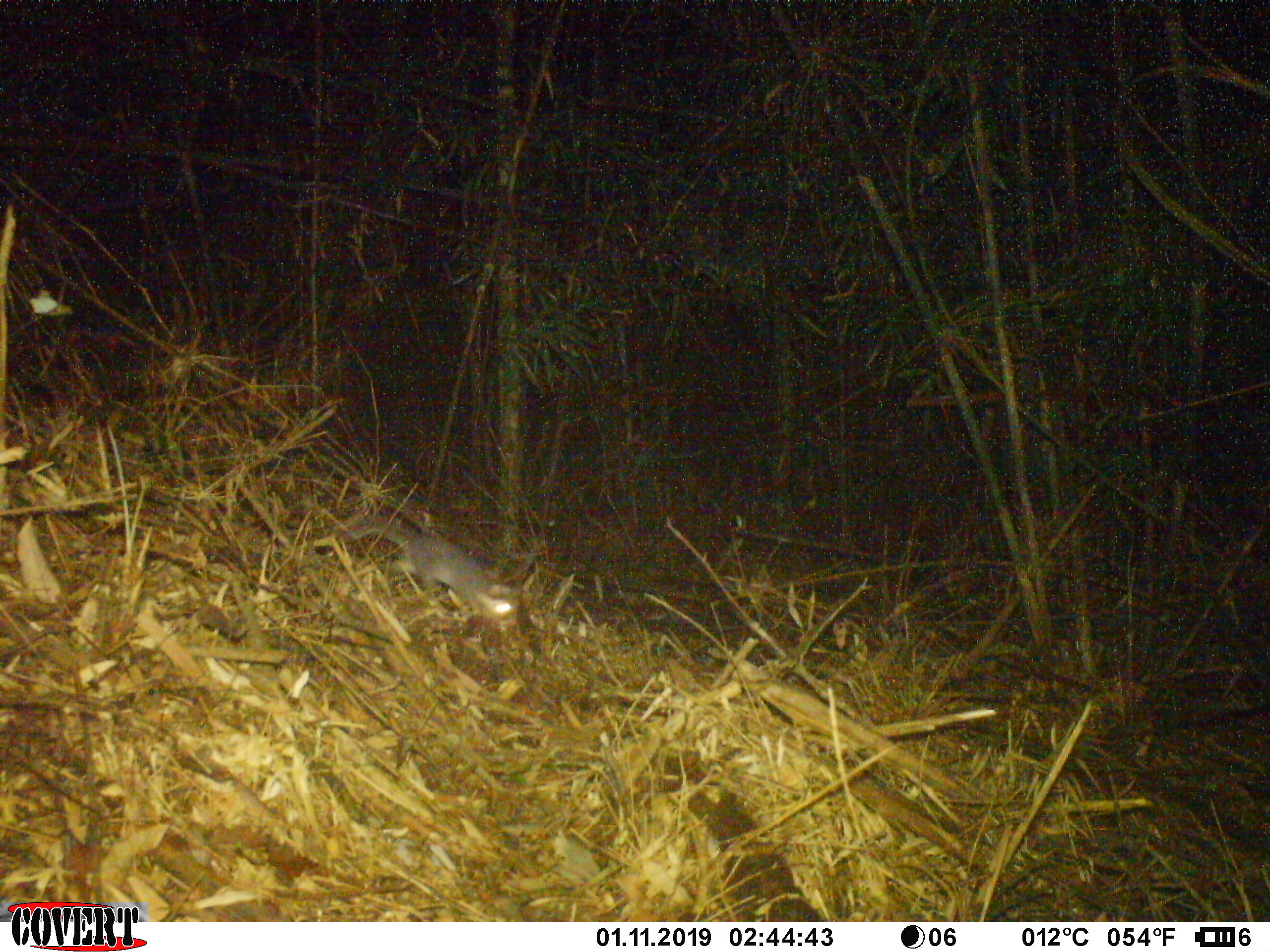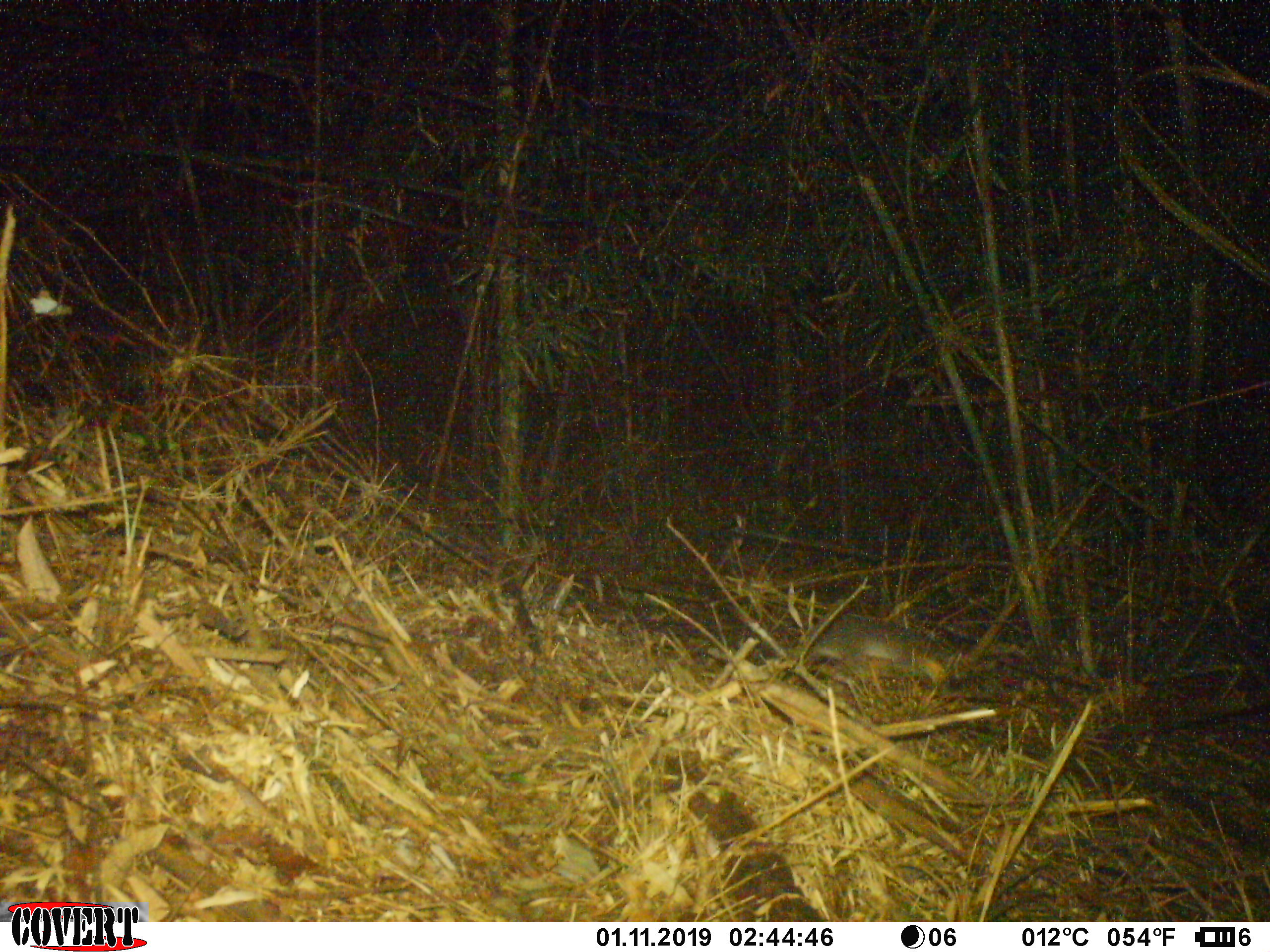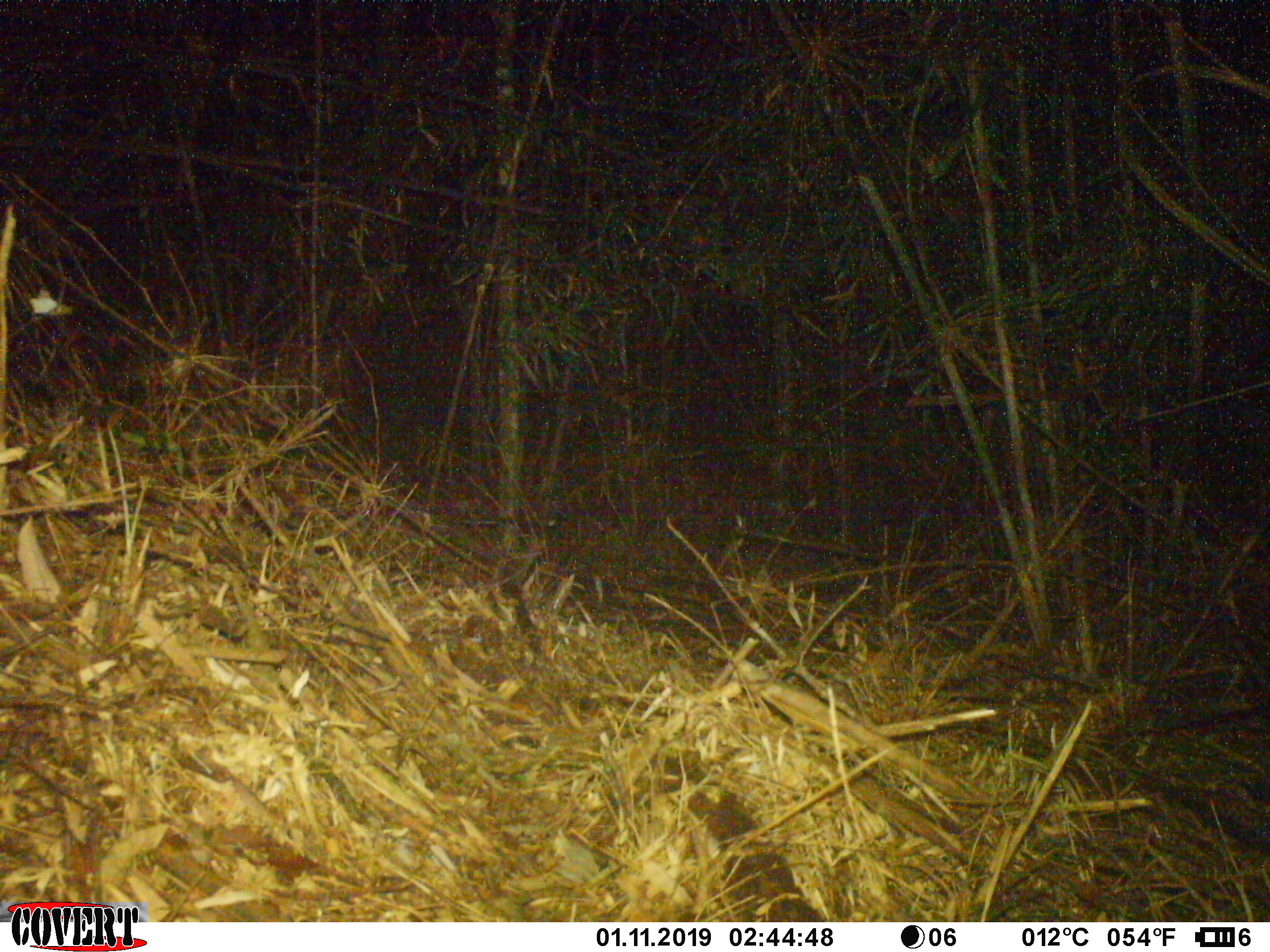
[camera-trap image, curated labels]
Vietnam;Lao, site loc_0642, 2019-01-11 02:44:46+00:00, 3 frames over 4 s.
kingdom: Animalia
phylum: Chordata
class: Mammalia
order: Carnivora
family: Mustelidae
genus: Melogale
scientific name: Melogale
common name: ferret badger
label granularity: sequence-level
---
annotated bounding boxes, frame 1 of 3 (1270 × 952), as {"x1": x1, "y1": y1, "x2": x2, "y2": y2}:
ferret badger: {"x1": 338, "y1": 520, "x2": 521, "y2": 625}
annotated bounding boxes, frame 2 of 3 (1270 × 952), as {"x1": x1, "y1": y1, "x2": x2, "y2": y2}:
ferret badger: {"x1": 801, "y1": 613, "x2": 961, "y2": 697}